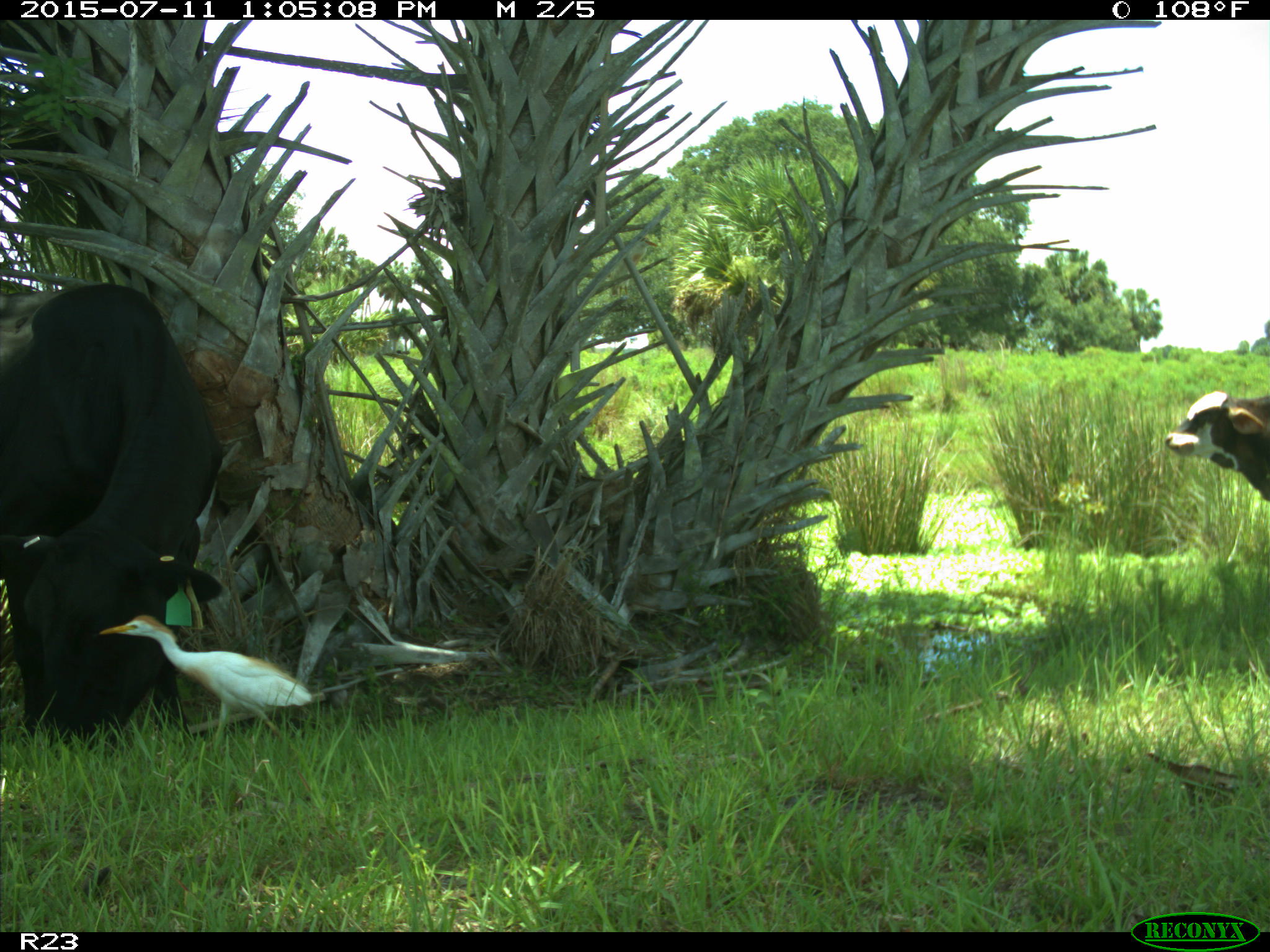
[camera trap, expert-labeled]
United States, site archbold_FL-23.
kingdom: Animalia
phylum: Chordata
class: Mammalia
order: Artiodactyla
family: Bovidae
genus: Bos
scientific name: Bos taurus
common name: domestic cow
Bos taurus (domestic cow).